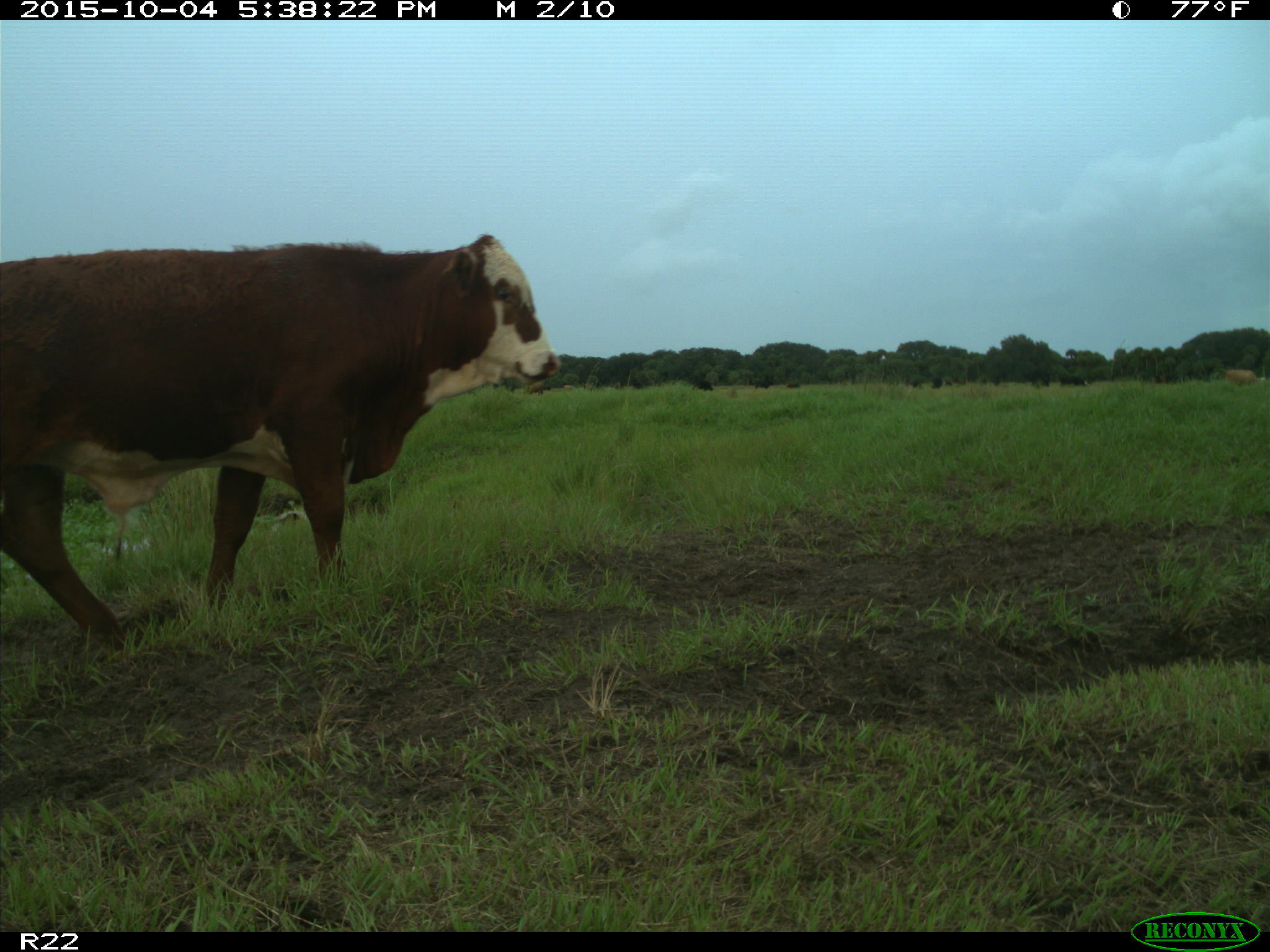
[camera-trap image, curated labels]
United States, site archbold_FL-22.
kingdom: Animalia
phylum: Chordata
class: Mammalia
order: Artiodactyla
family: Bovidae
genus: Bos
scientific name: Bos taurus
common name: domestic cow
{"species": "Bos taurus (domestic cow)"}